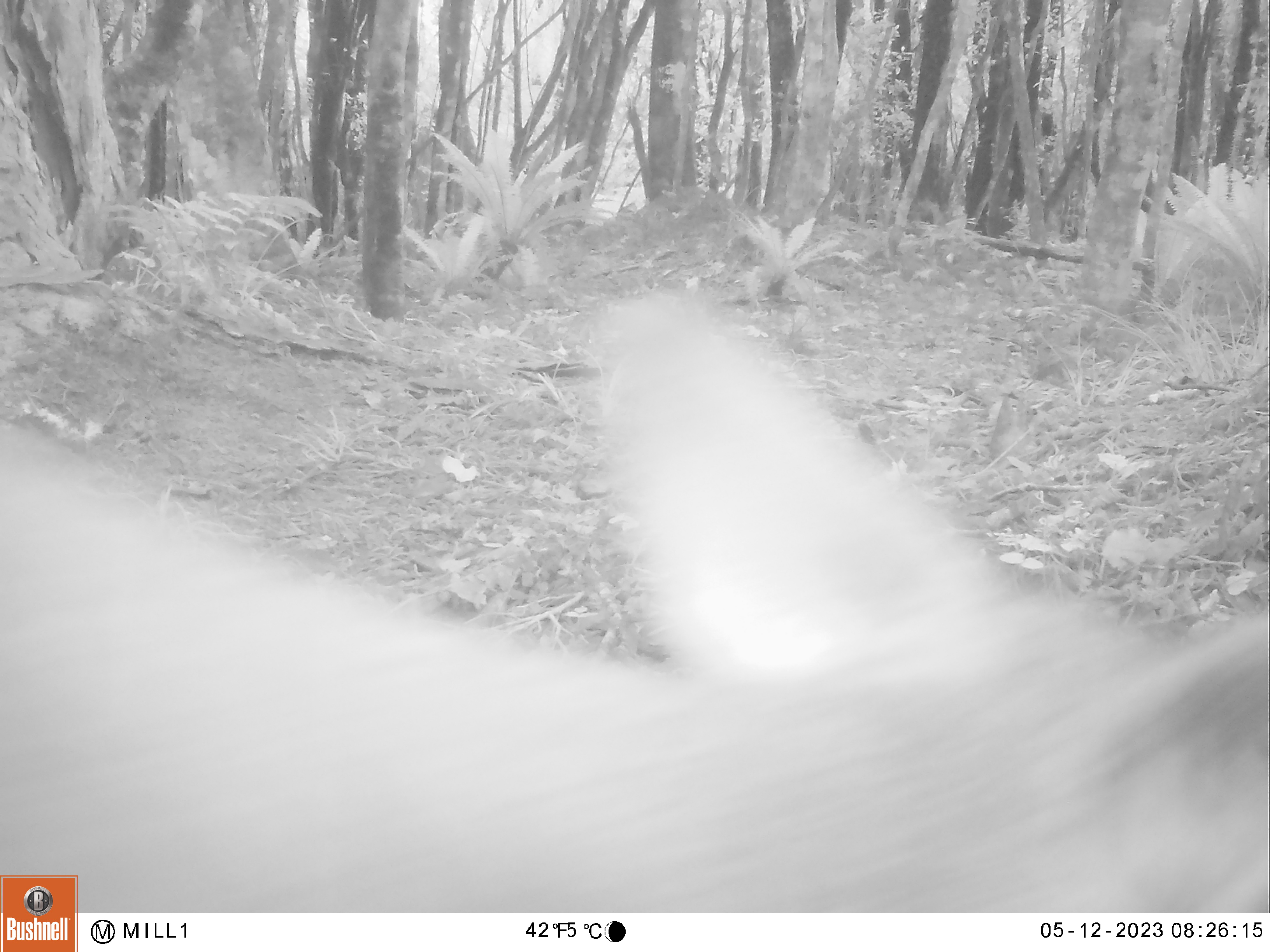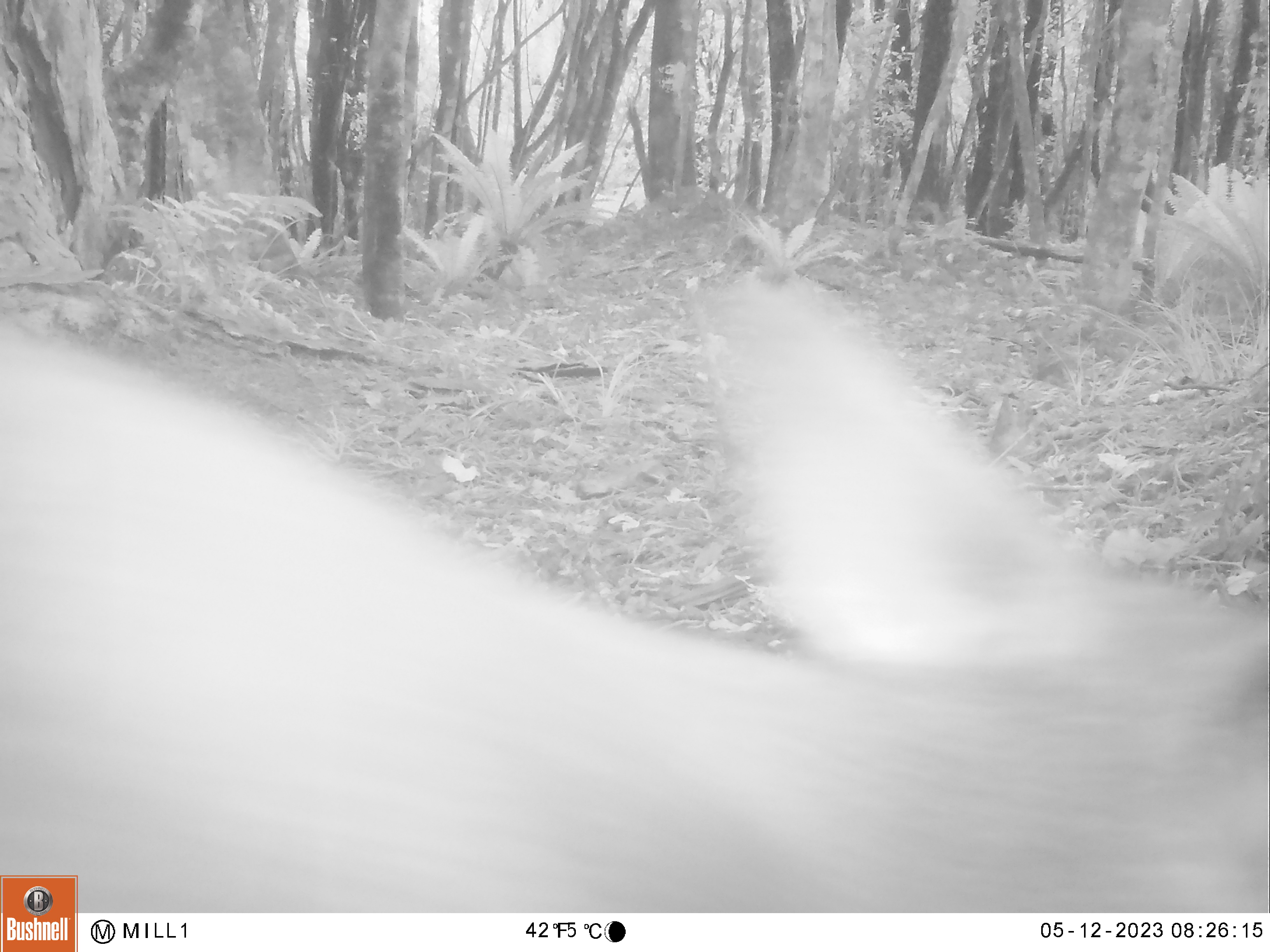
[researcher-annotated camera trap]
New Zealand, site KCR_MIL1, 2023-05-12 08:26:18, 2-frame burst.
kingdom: Animalia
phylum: Chordata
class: Mammalia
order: Artiodactyla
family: Cervidae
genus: Odocoileus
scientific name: Odocoileus virginianus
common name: white-tailed deer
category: white tailed deer